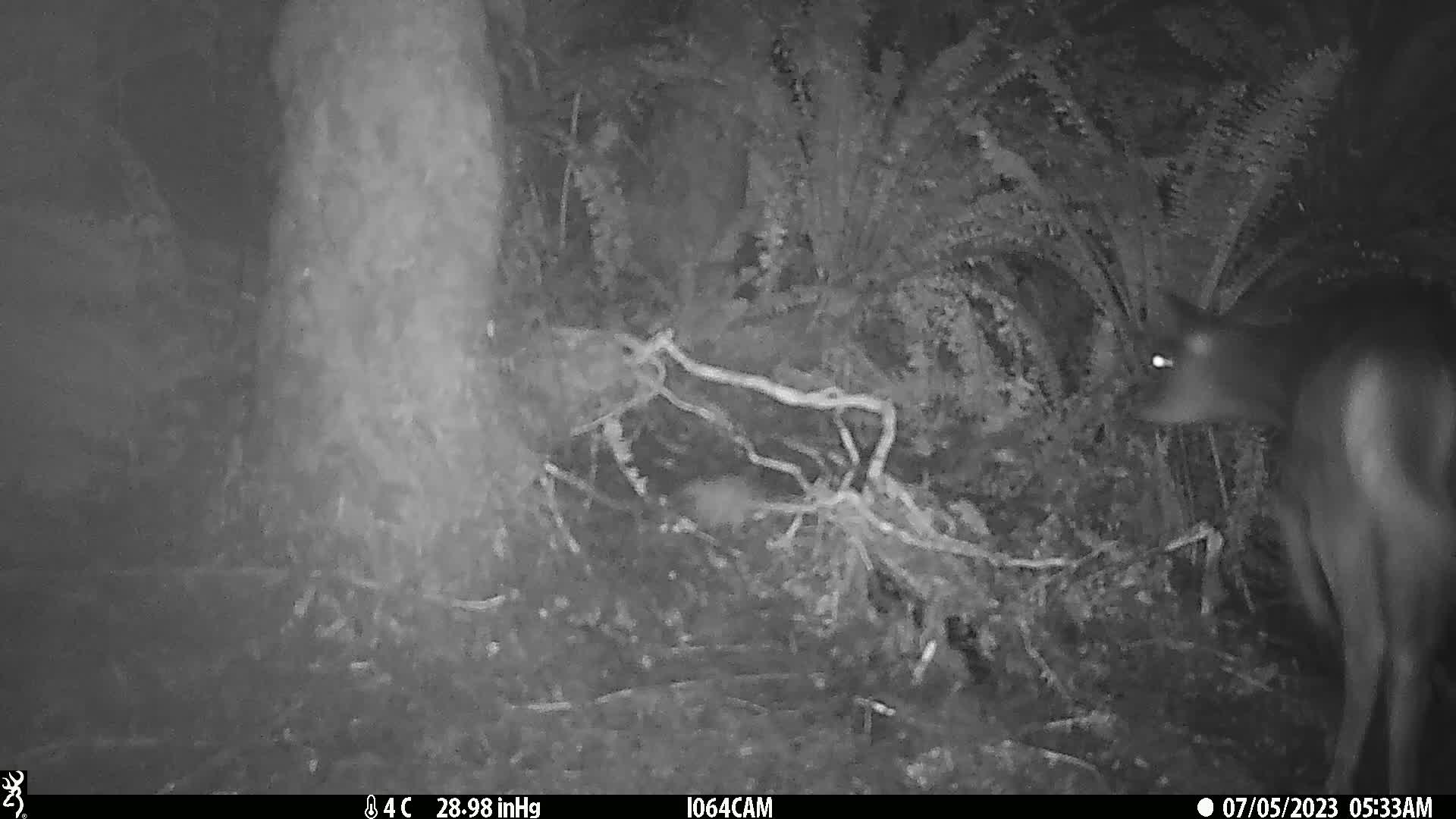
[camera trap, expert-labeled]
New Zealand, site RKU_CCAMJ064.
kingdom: Animalia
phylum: Chordata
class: Mammalia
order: Artiodactyla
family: Cervidae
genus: Odocoileus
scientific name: Odocoileus virginianus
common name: white-tailed deer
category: white tailed deer